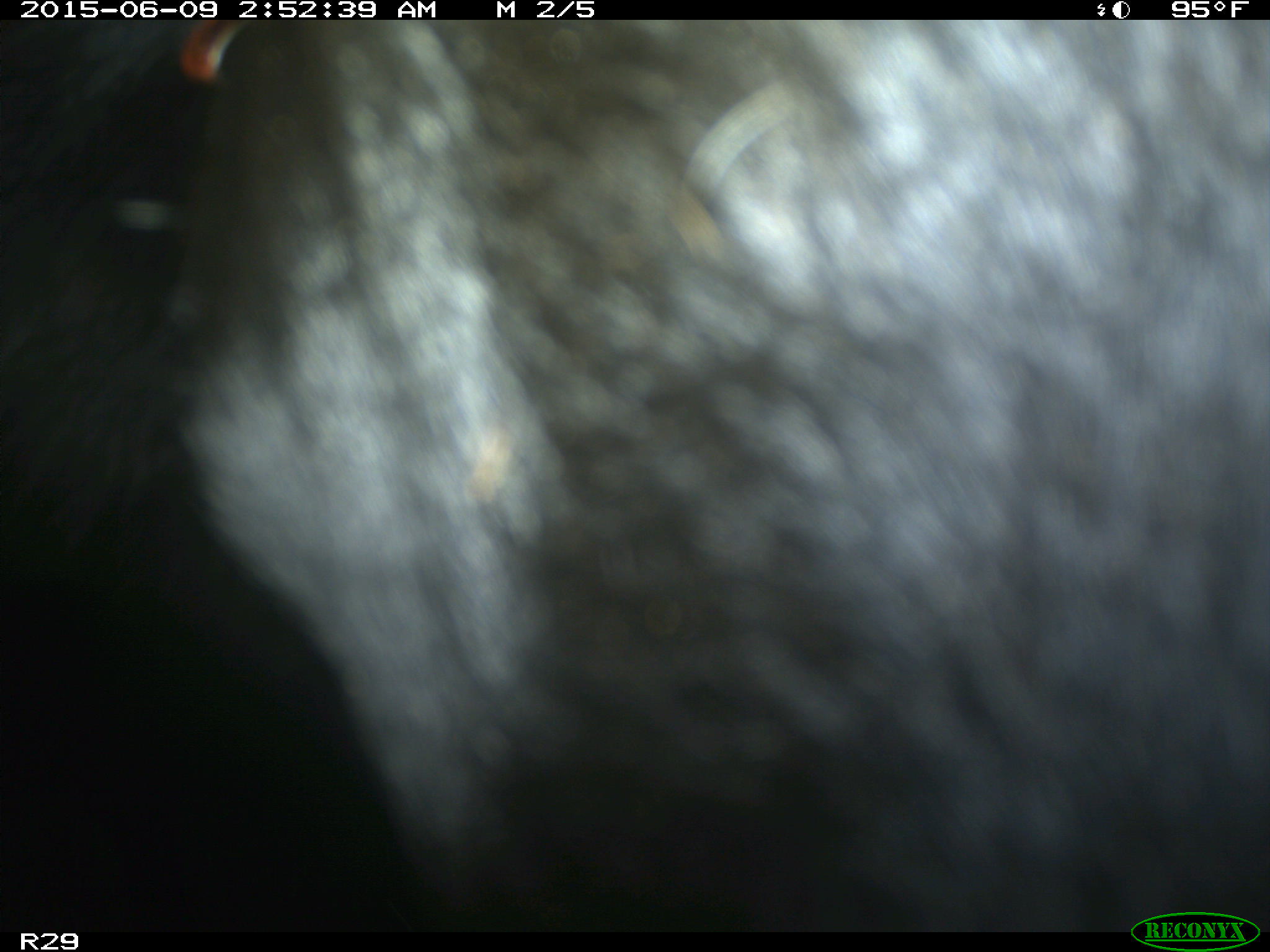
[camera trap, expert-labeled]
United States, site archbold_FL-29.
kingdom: Animalia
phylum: Chordata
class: Mammalia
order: Artiodactyla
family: Bovidae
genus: Bos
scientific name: Bos taurus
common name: domestic cow